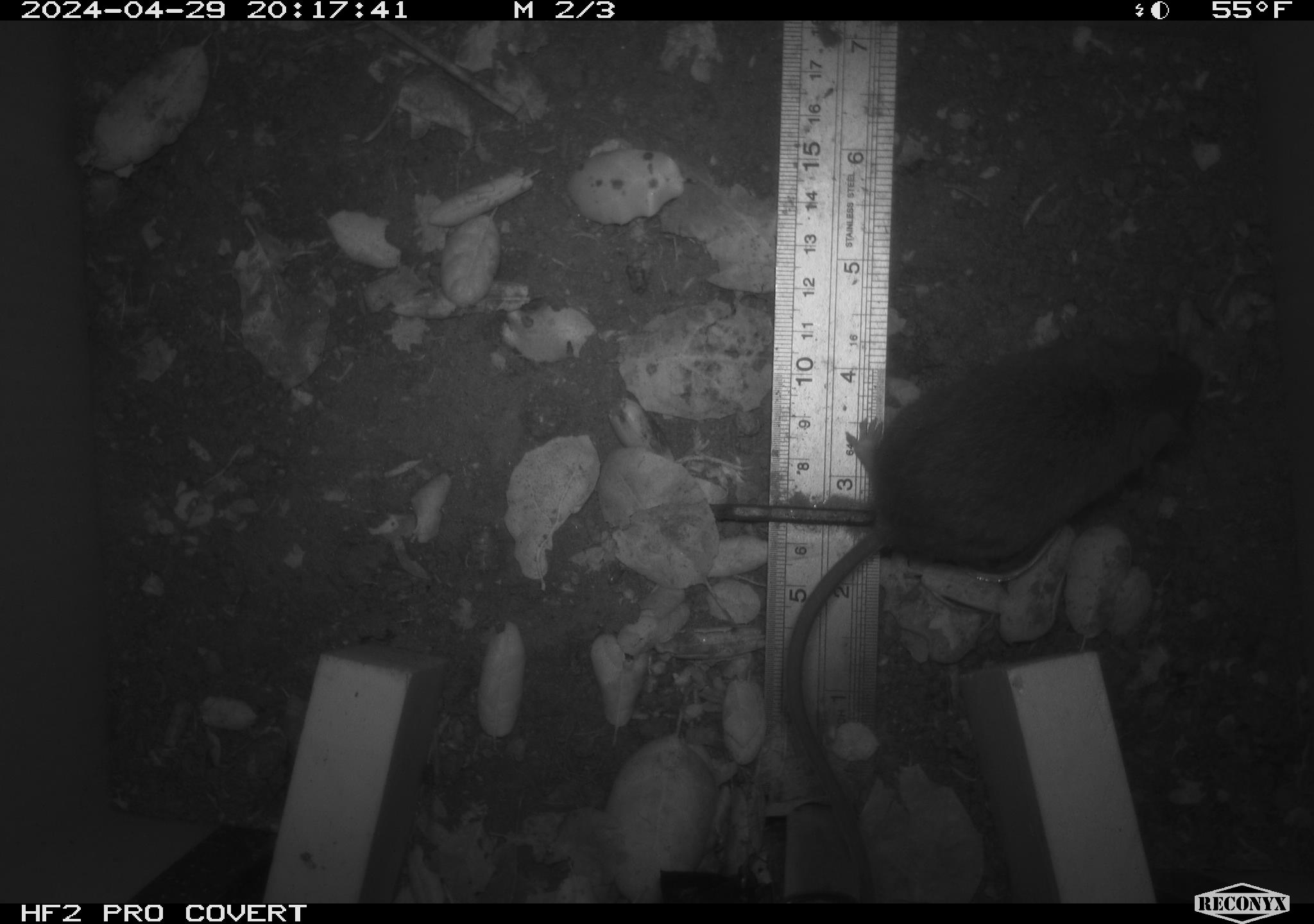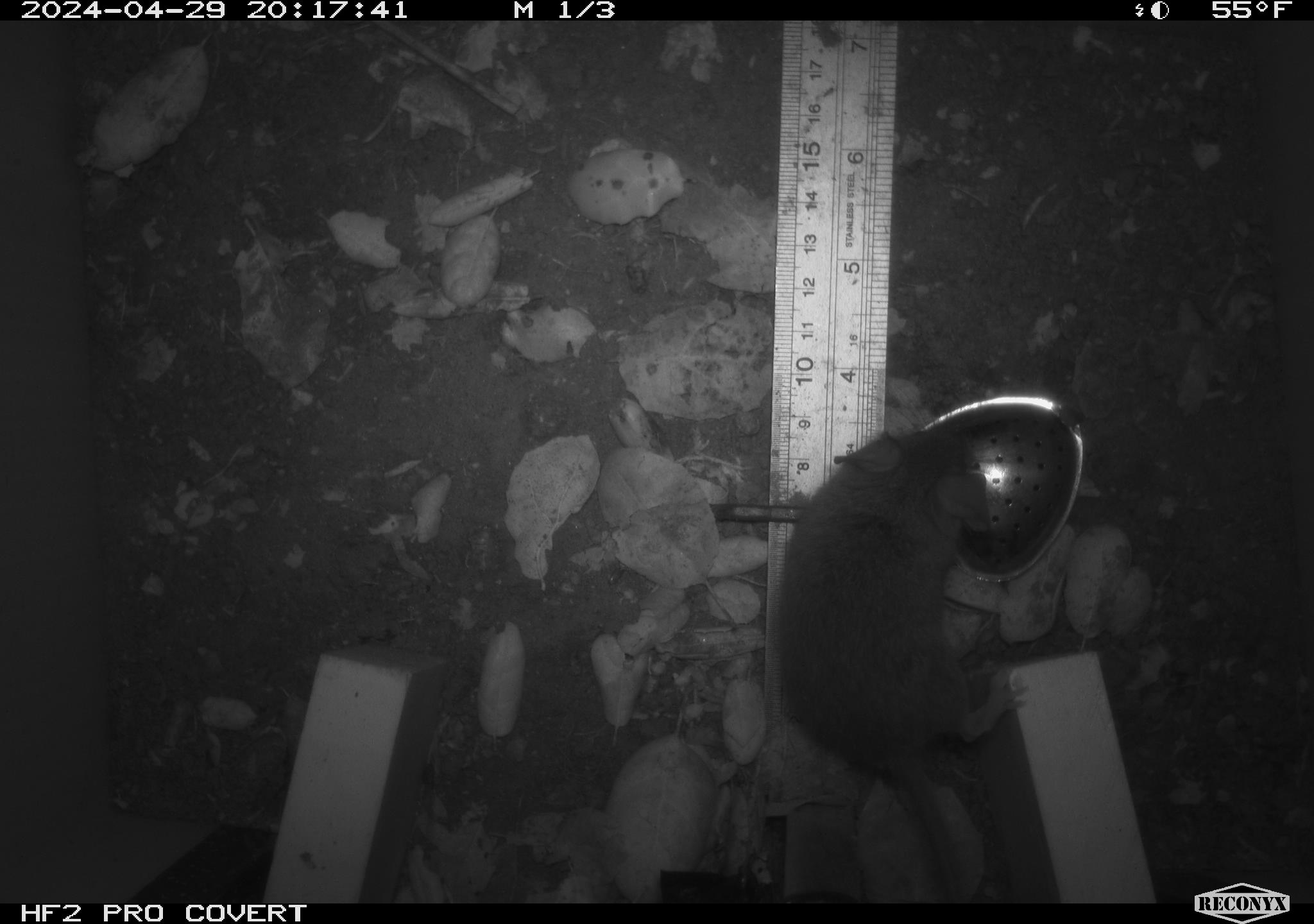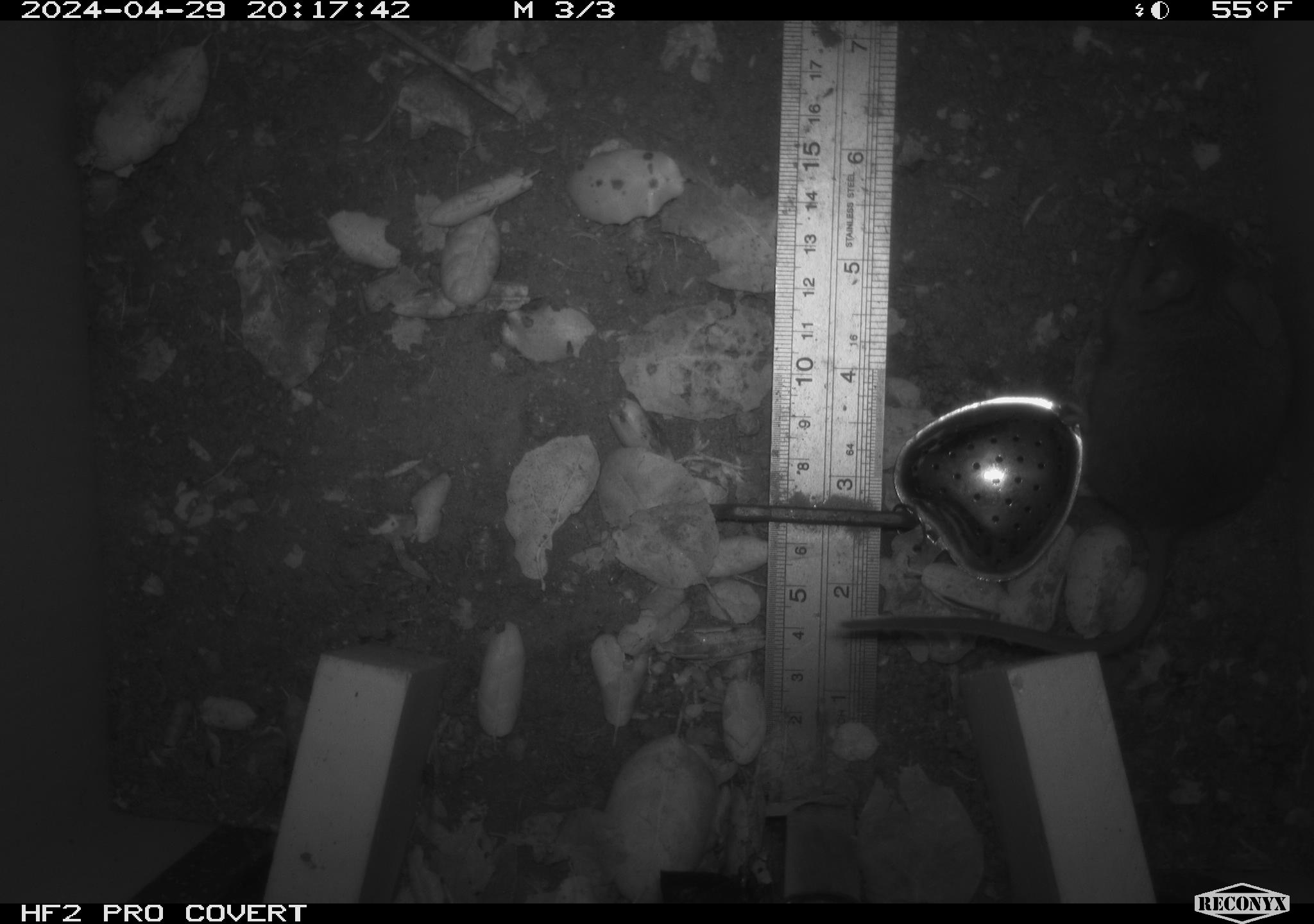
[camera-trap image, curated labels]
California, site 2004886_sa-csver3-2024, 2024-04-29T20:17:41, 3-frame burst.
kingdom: Animalia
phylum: Chordata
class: Mammalia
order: Rodentia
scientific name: Rodentia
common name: rodent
Rodent (Rodentia).